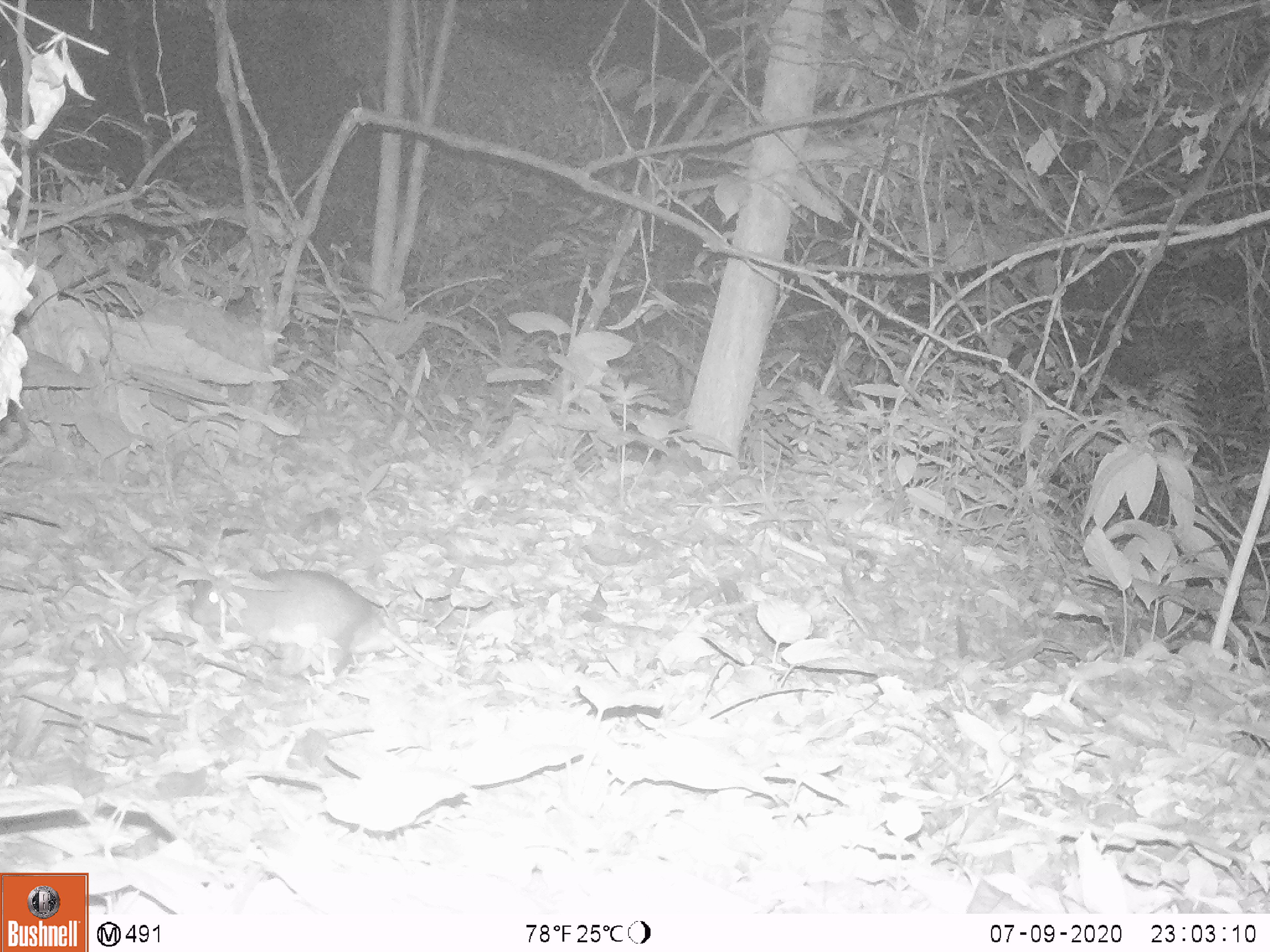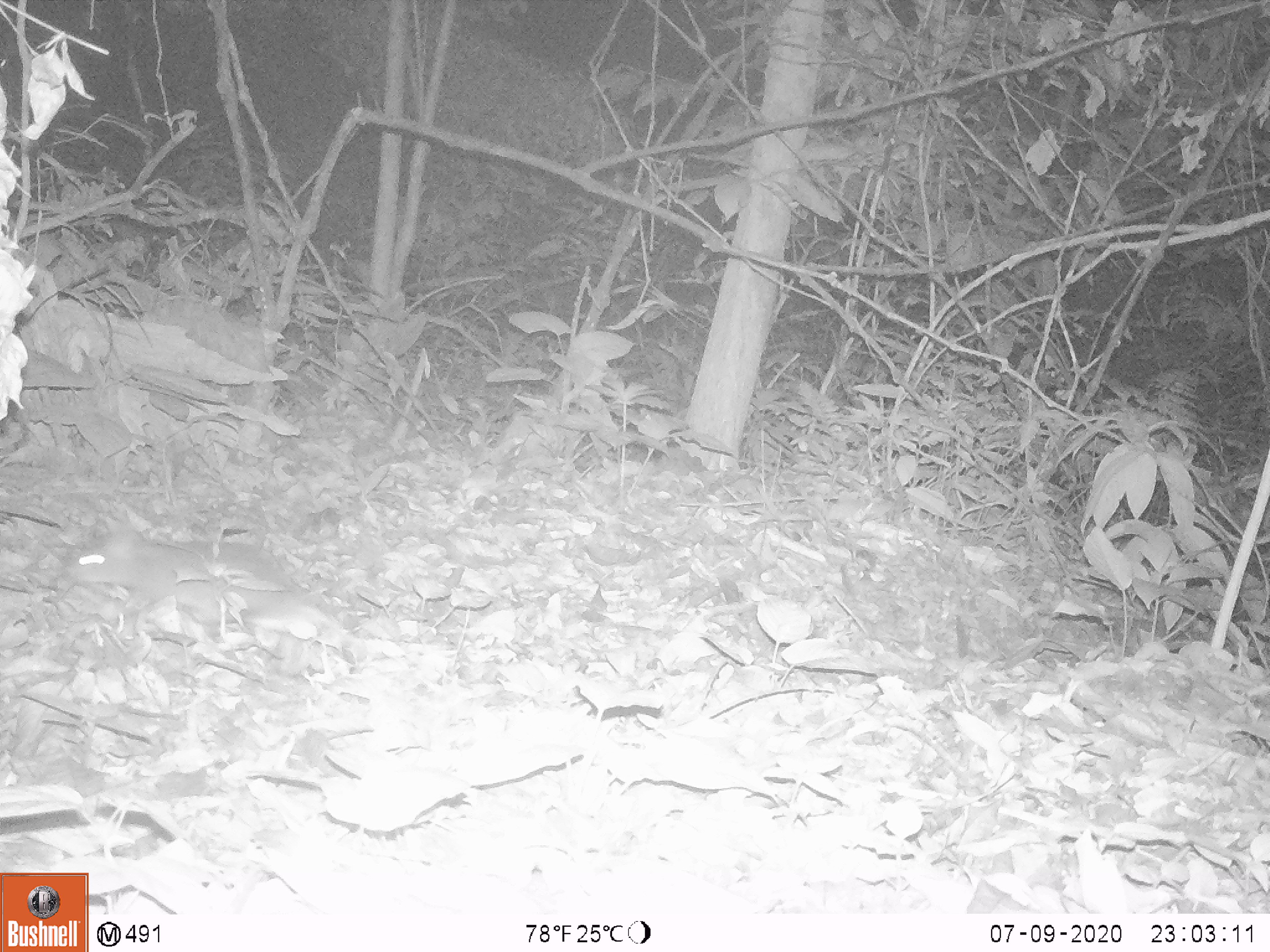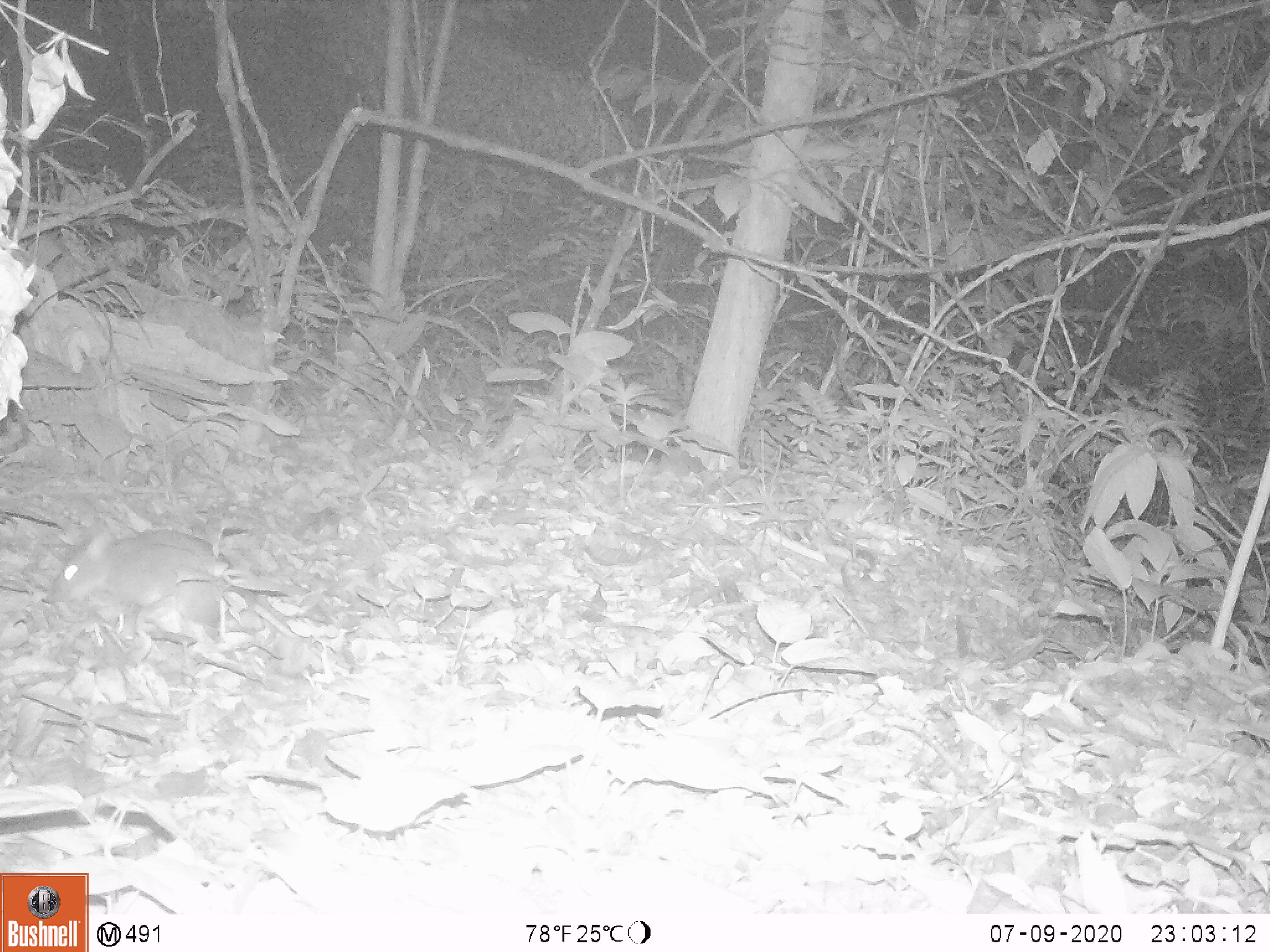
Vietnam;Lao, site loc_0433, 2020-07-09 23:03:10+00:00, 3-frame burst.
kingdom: Animalia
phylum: Chordata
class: Mammalia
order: Rodentia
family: Muridae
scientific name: Muridae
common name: old-world mice and rats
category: unidentified murid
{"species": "unidentified murid (old-world mice and rats) (Muridae)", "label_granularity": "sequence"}